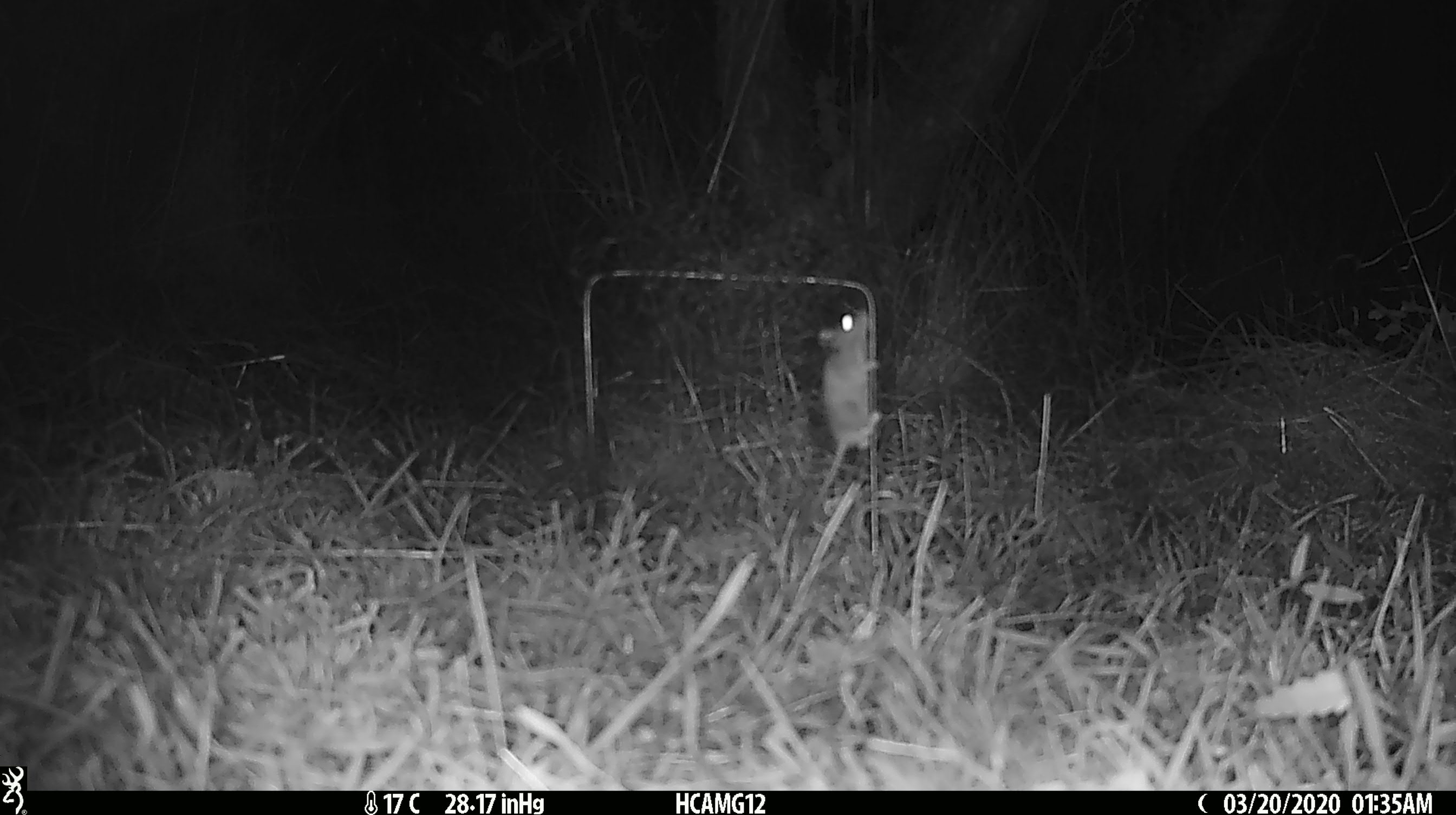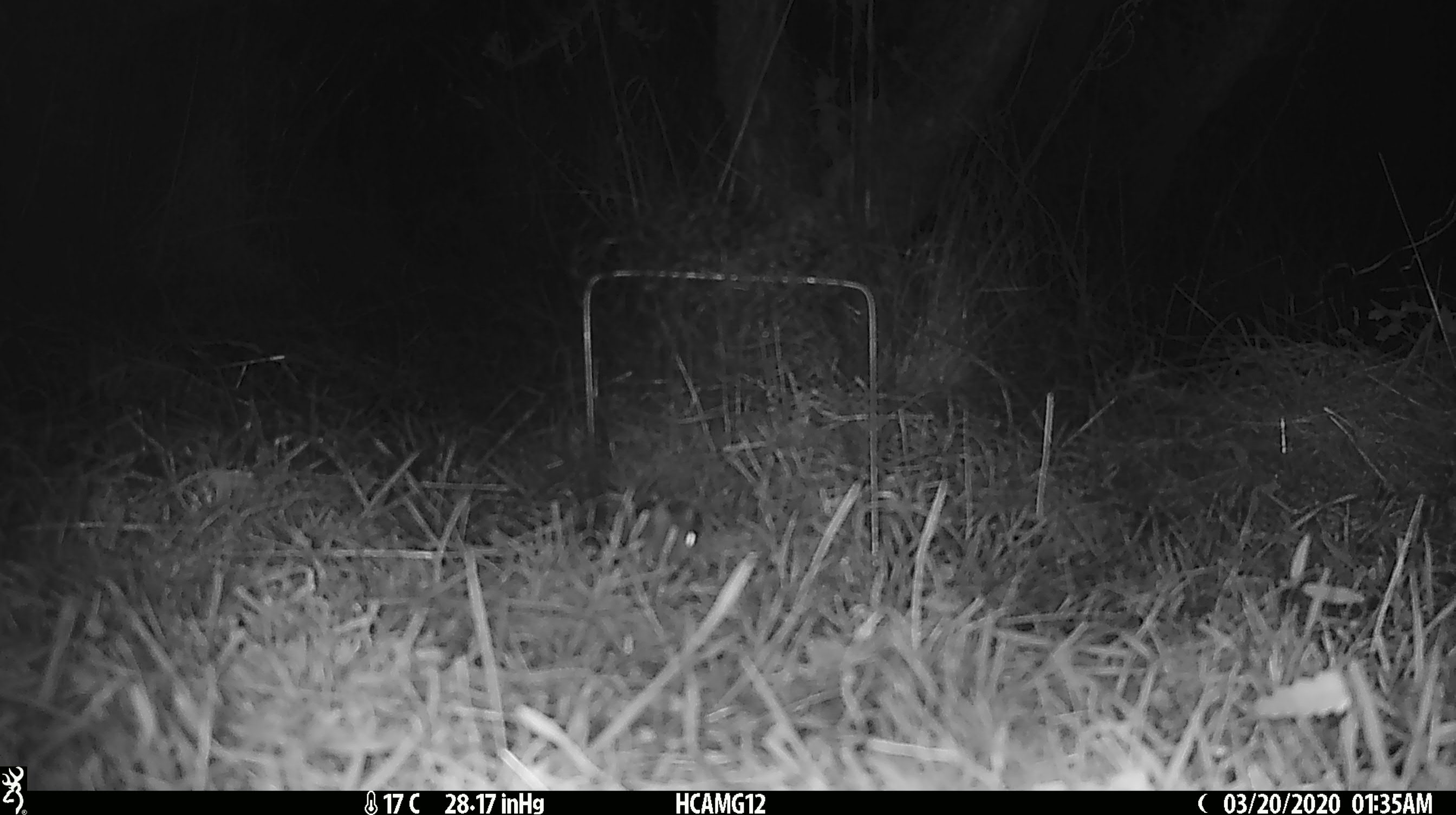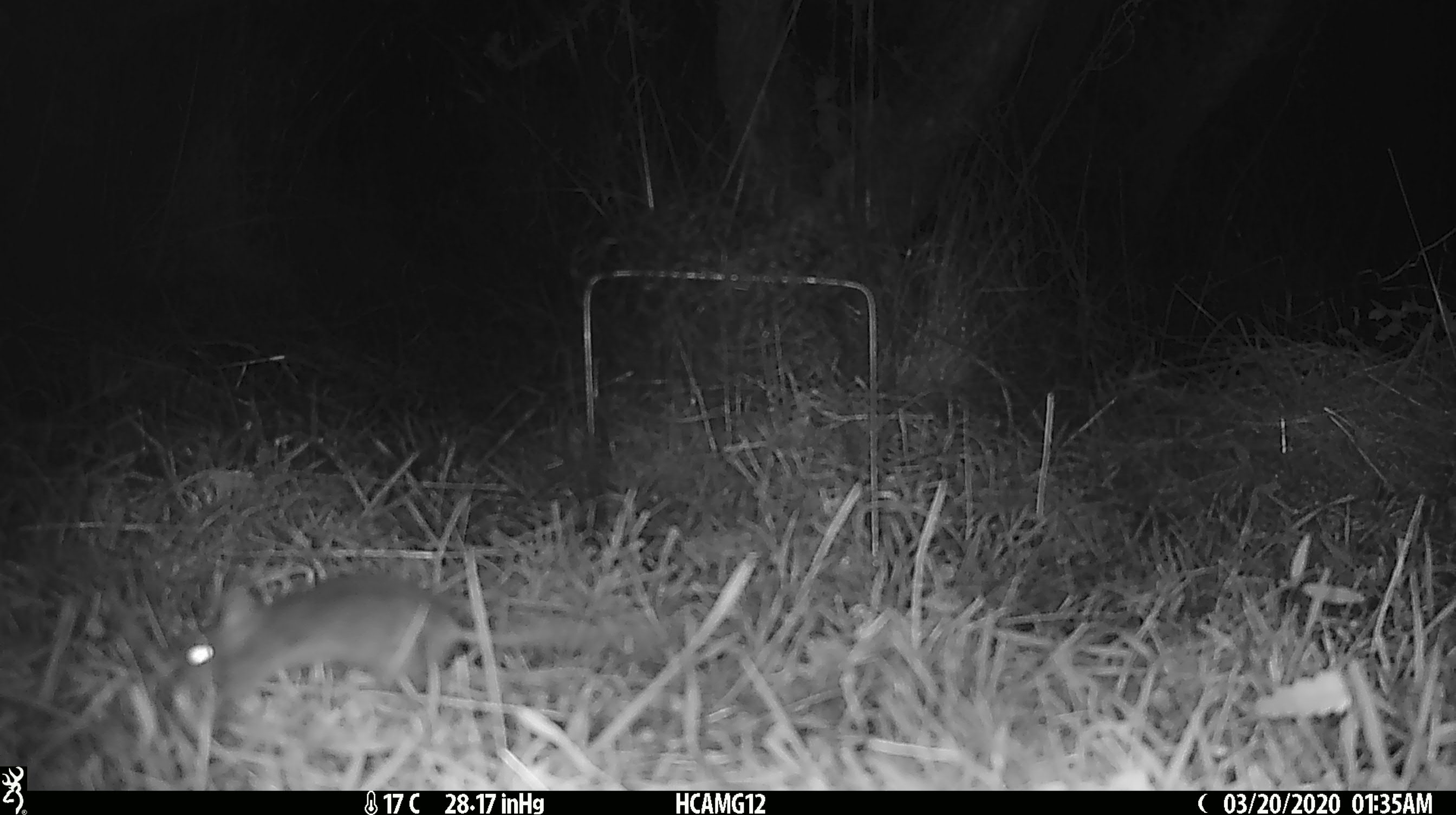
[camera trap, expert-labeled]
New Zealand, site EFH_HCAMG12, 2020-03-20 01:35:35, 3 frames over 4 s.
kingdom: Animalia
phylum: Chordata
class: Mammalia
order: Rodentia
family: Muridae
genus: Mus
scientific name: Mus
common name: mouse